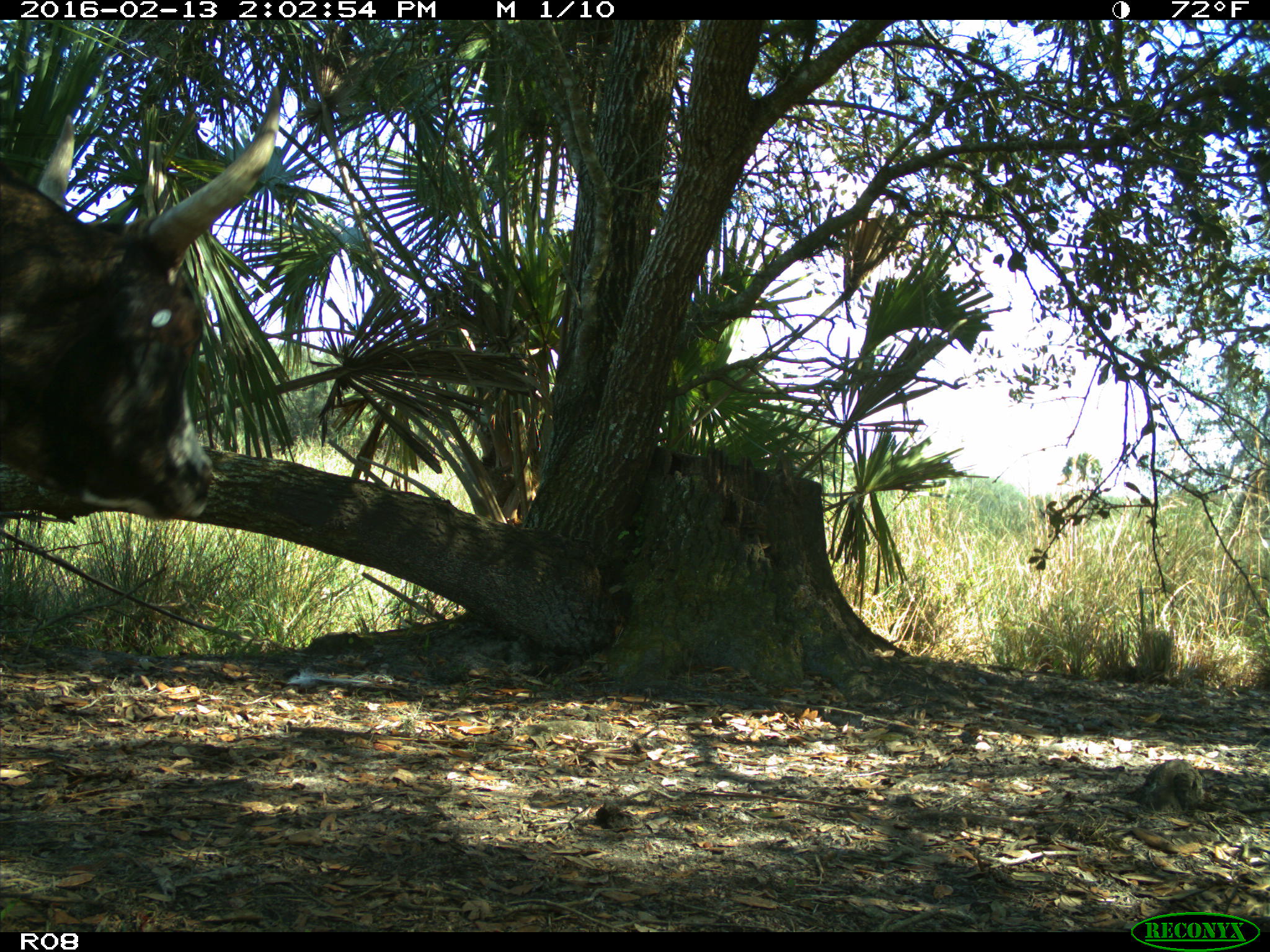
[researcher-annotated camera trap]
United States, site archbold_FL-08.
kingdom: Animalia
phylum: Chordata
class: Mammalia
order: Artiodactyla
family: Bovidae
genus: Bos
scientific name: Bos taurus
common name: domestic cow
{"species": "Bos taurus (domestic cow)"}